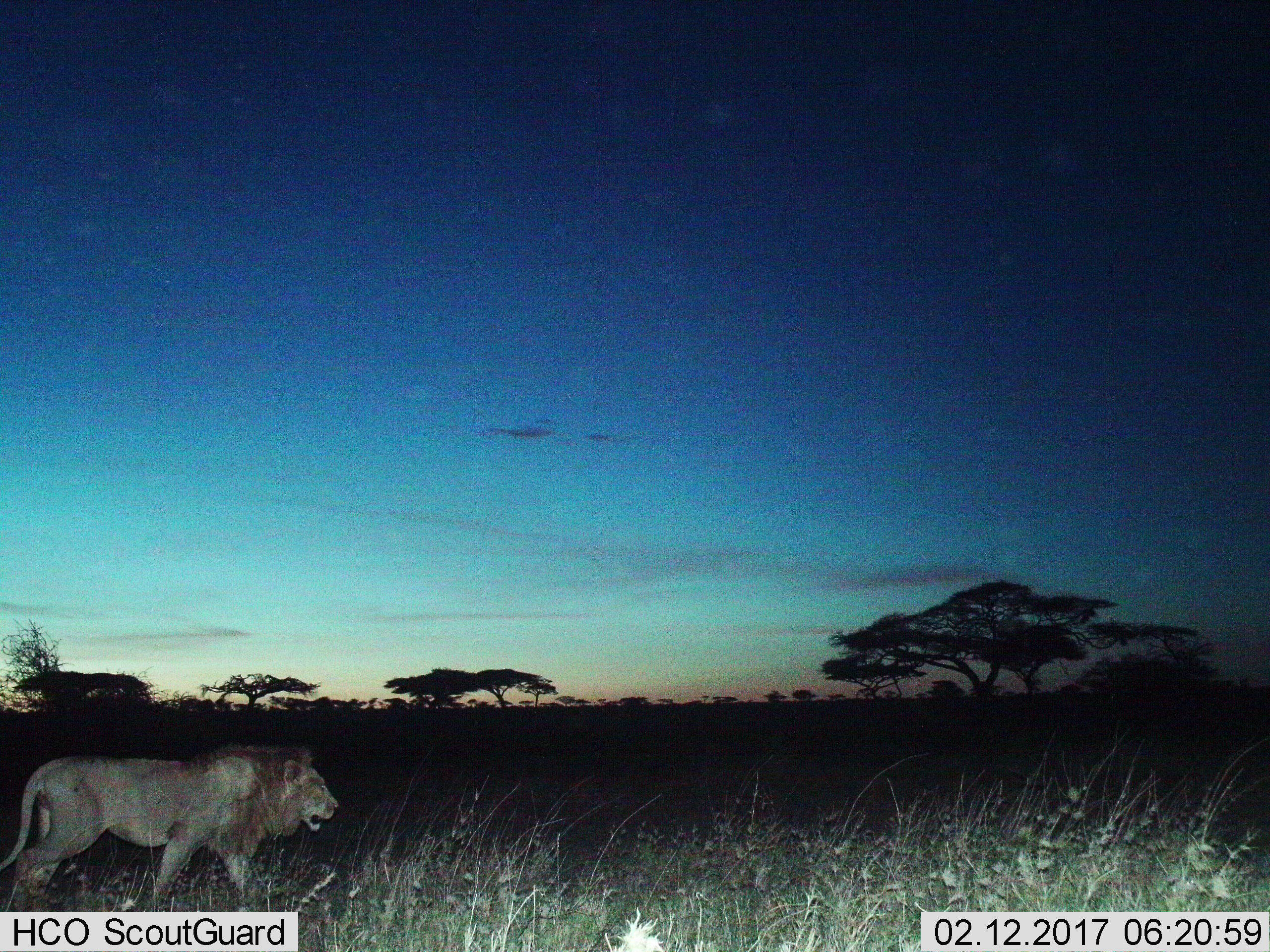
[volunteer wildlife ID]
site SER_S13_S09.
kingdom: Animalia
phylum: Chordata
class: Mammalia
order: Carnivora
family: Felidae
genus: Panthera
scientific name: Panthera leo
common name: lion male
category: lionmale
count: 1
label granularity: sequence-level